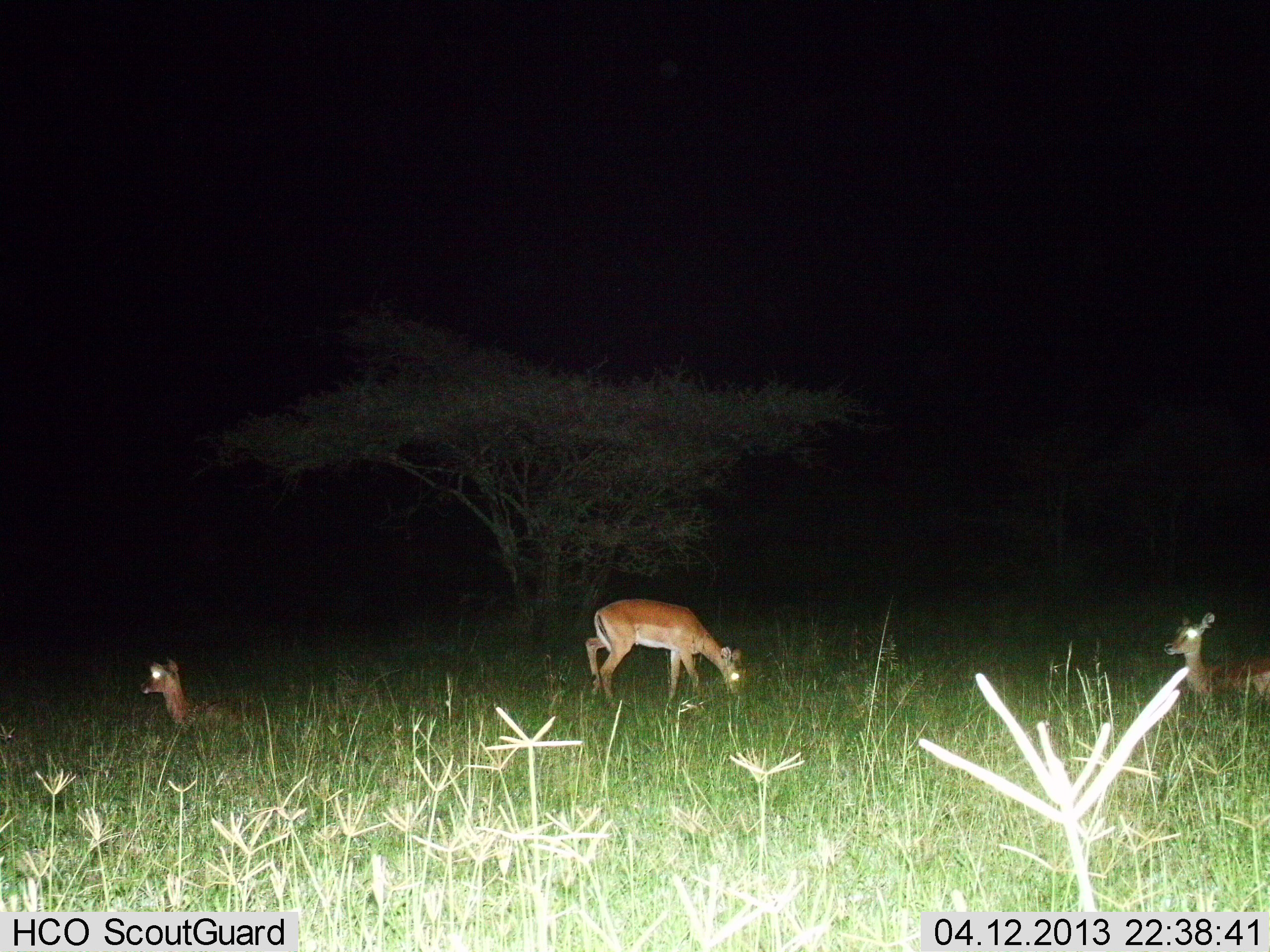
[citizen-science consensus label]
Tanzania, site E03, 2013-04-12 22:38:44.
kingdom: Animalia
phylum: Chordata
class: Mammalia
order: Artiodactyla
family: Bovidae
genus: Redunca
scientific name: Redunca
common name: reedbuck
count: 3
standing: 75%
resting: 50%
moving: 0%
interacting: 0%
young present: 0%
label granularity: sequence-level